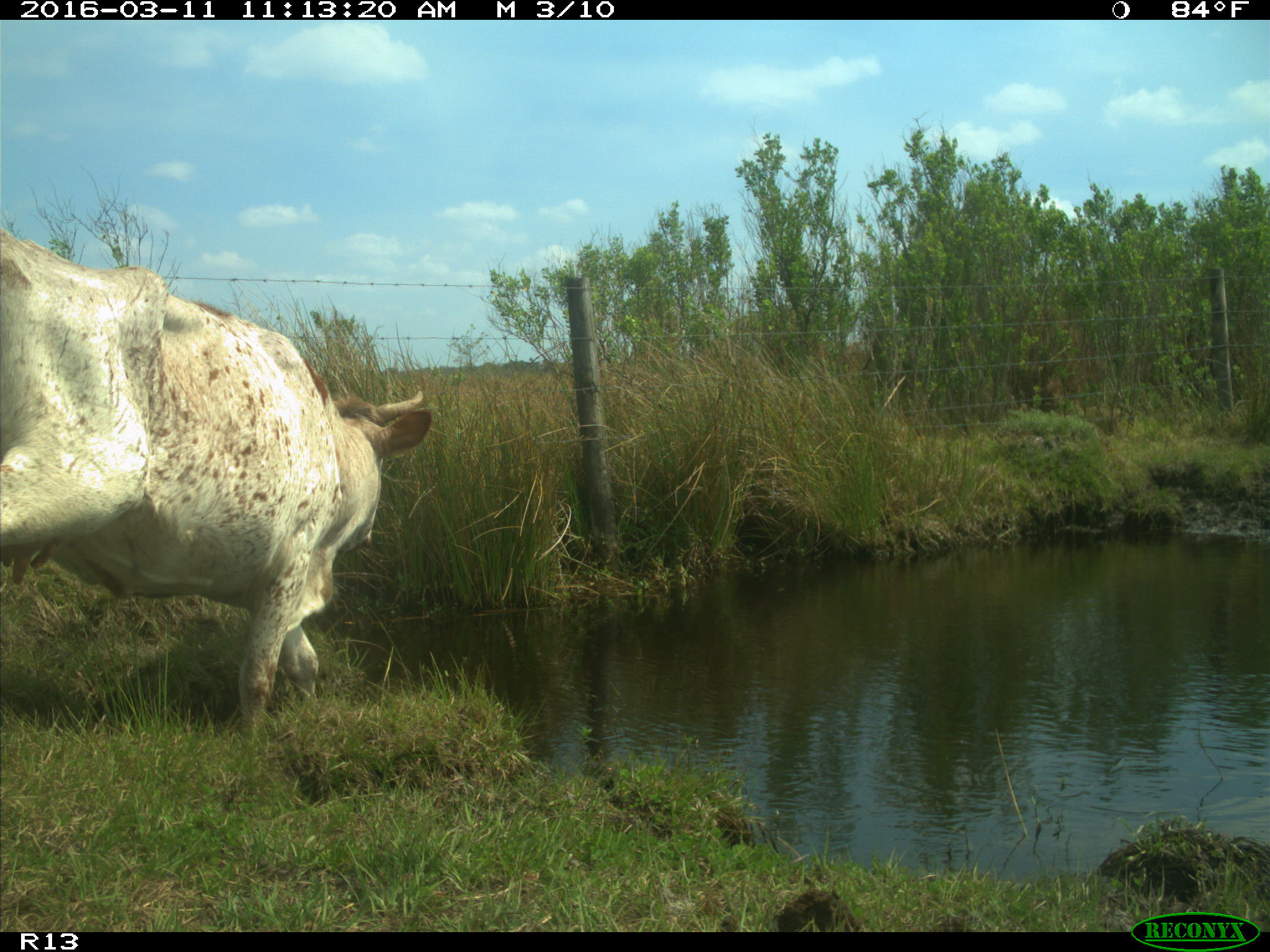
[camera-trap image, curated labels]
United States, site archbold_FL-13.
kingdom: Animalia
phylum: Chordata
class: Mammalia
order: Artiodactyla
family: Bovidae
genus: Bos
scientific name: Bos taurus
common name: domestic cow